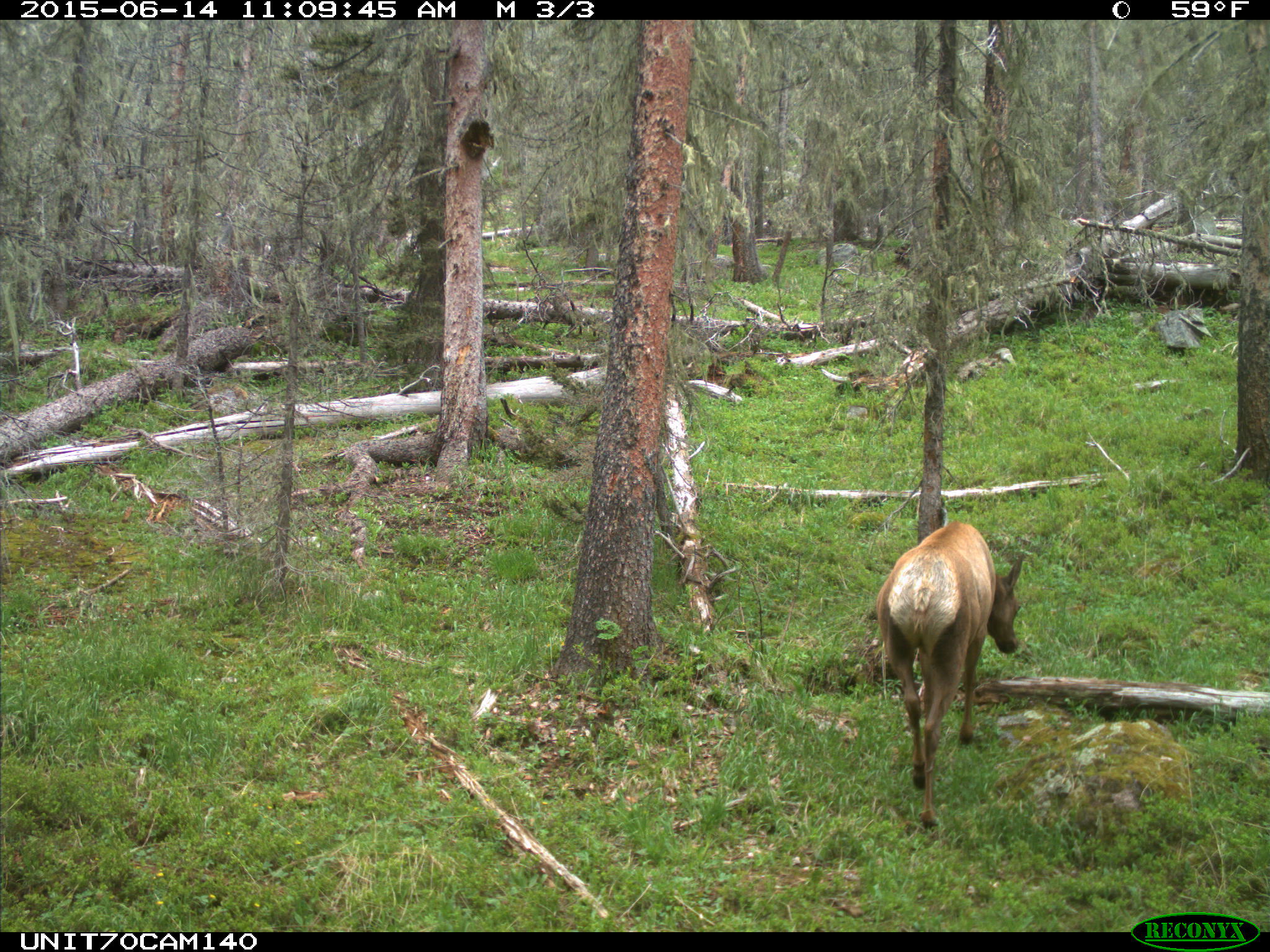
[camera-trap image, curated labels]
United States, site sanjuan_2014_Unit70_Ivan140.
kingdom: Animalia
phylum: Chordata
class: Mammalia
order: Artiodactyla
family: Cervidae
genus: Cervus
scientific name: Cervus elaphus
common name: red deer